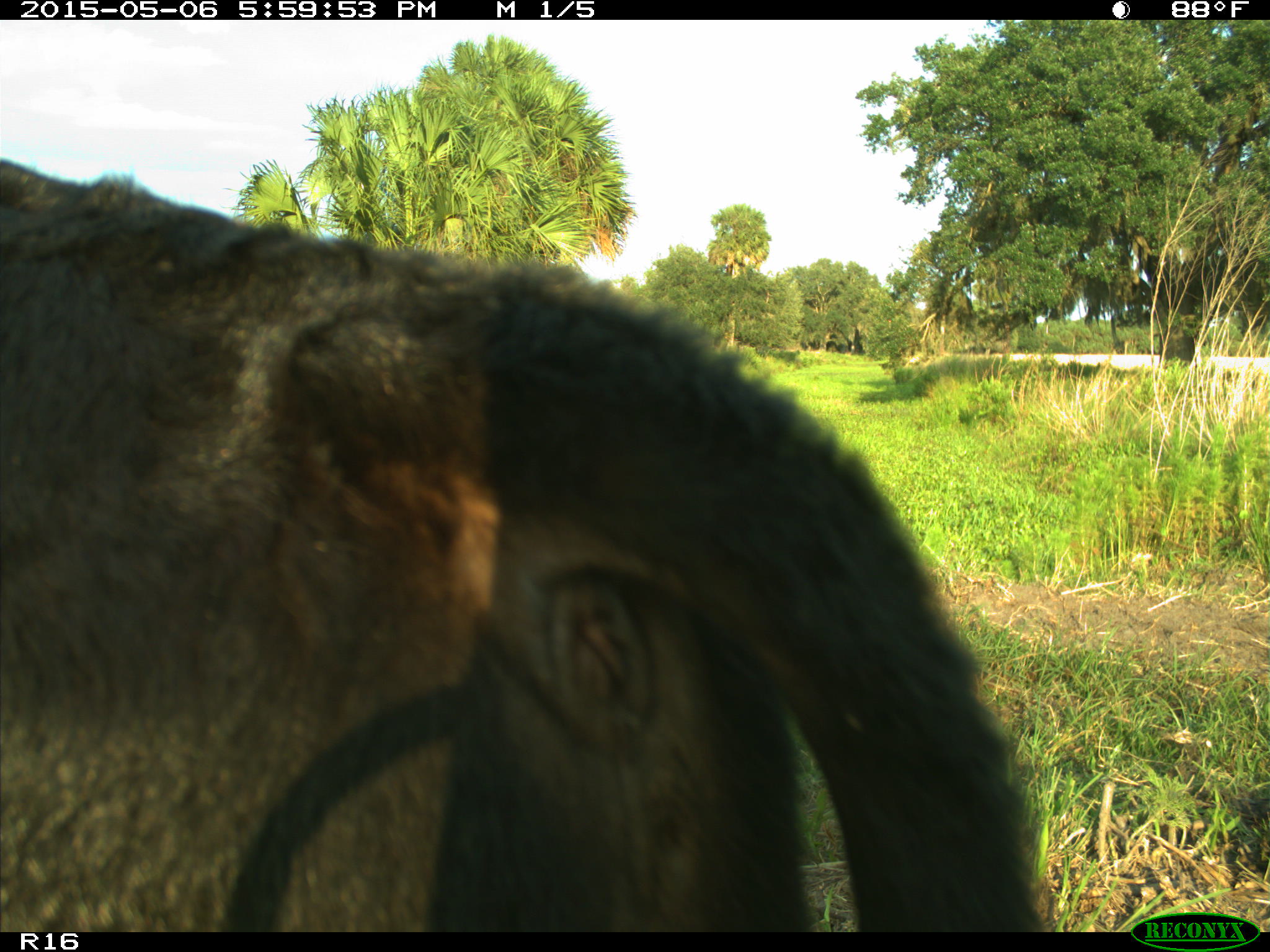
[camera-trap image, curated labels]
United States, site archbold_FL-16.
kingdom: Animalia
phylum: Chordata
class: Mammalia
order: Artiodactyla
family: Bovidae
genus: Bos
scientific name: Bos taurus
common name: domestic cow